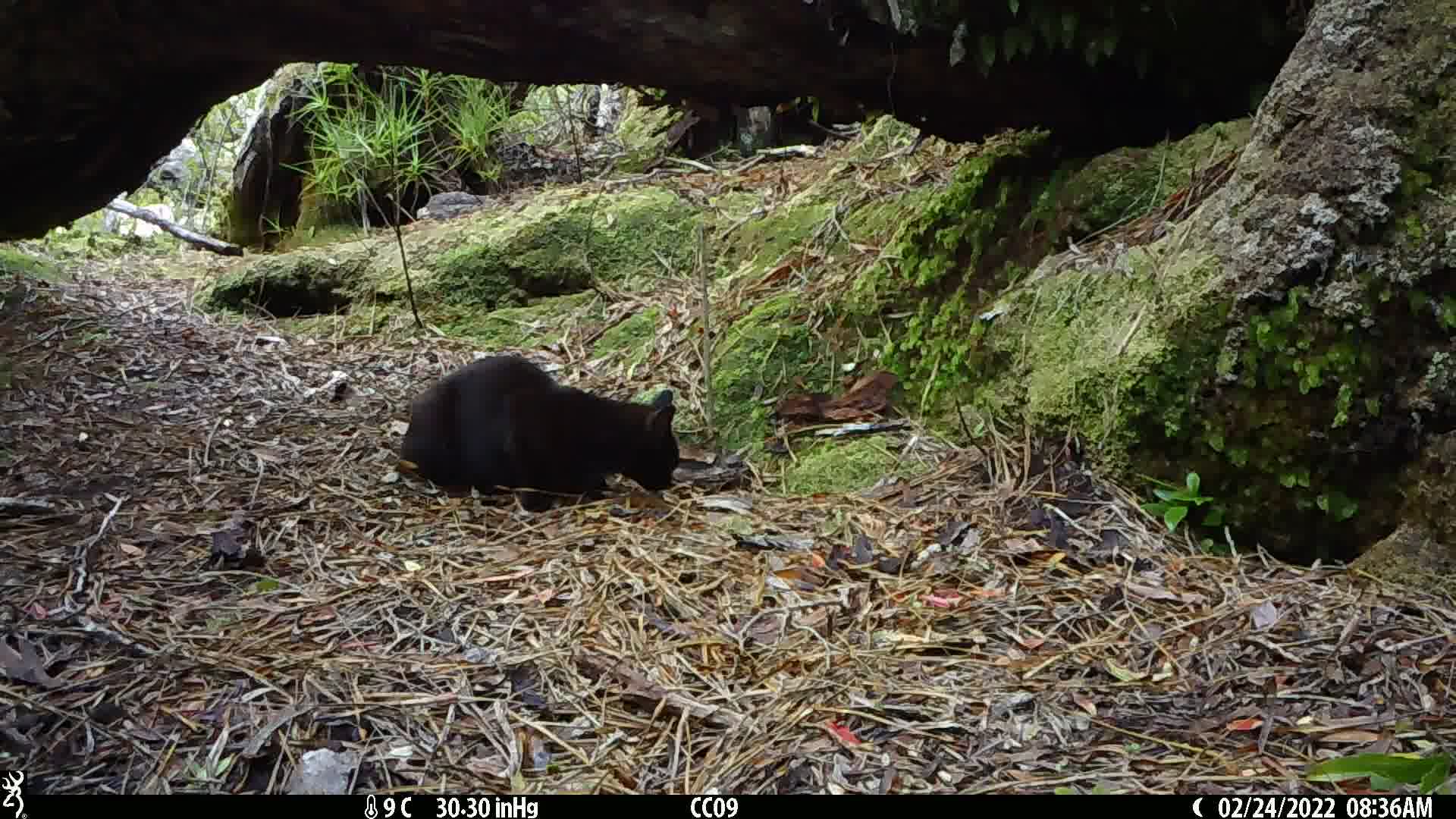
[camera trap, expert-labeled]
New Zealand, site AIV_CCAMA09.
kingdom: Animalia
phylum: Chordata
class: Mammalia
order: Carnivora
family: Felidae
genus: Felis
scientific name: Felis catus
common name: domestic cat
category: cat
Cat (domestic cat) (Felis catus).